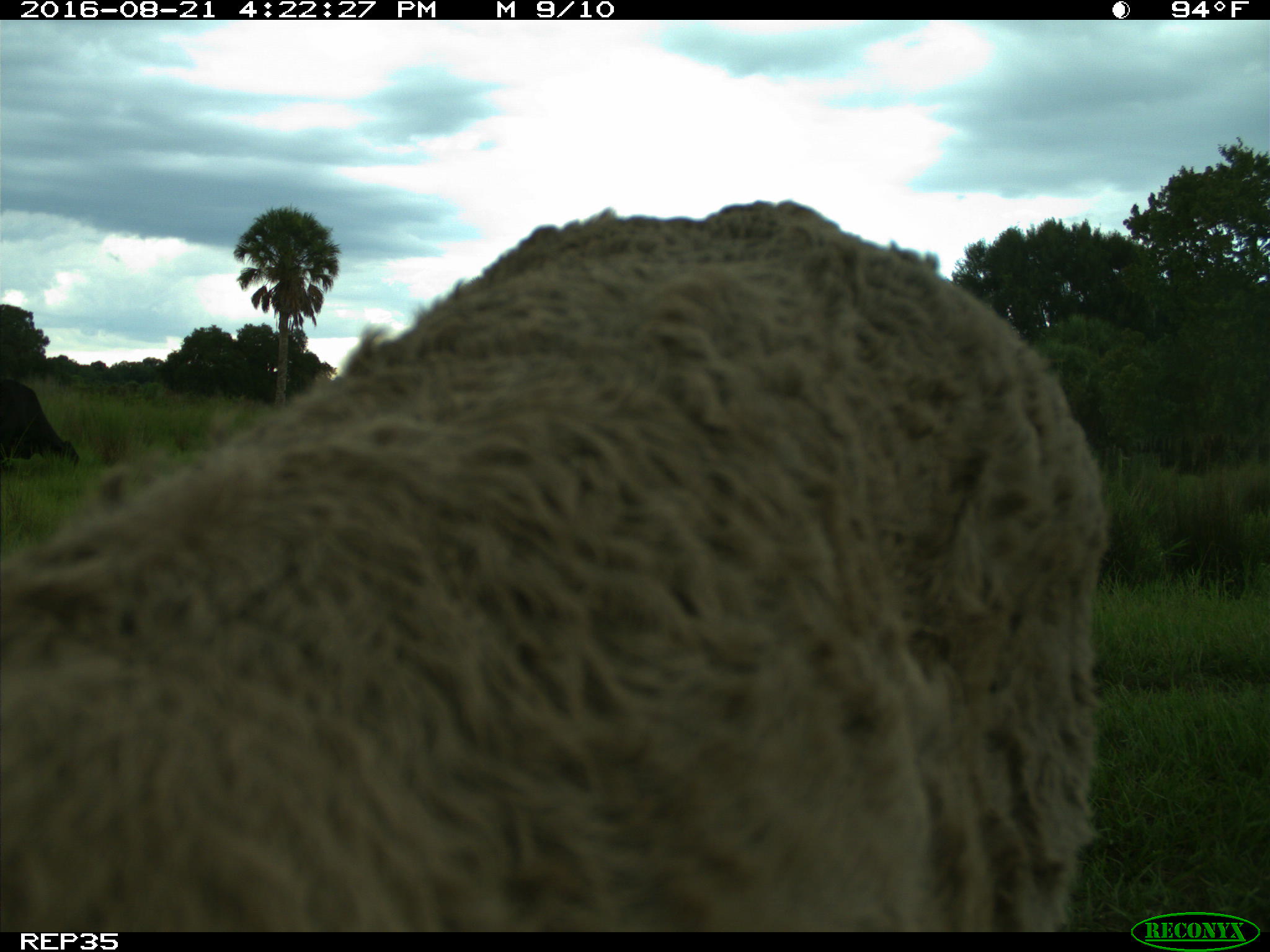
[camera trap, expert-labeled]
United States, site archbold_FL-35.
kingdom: Animalia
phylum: Chordata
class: Mammalia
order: Artiodactyla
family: Bovidae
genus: Bos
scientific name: Bos taurus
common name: domestic cow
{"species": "Bos taurus (domestic cow)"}